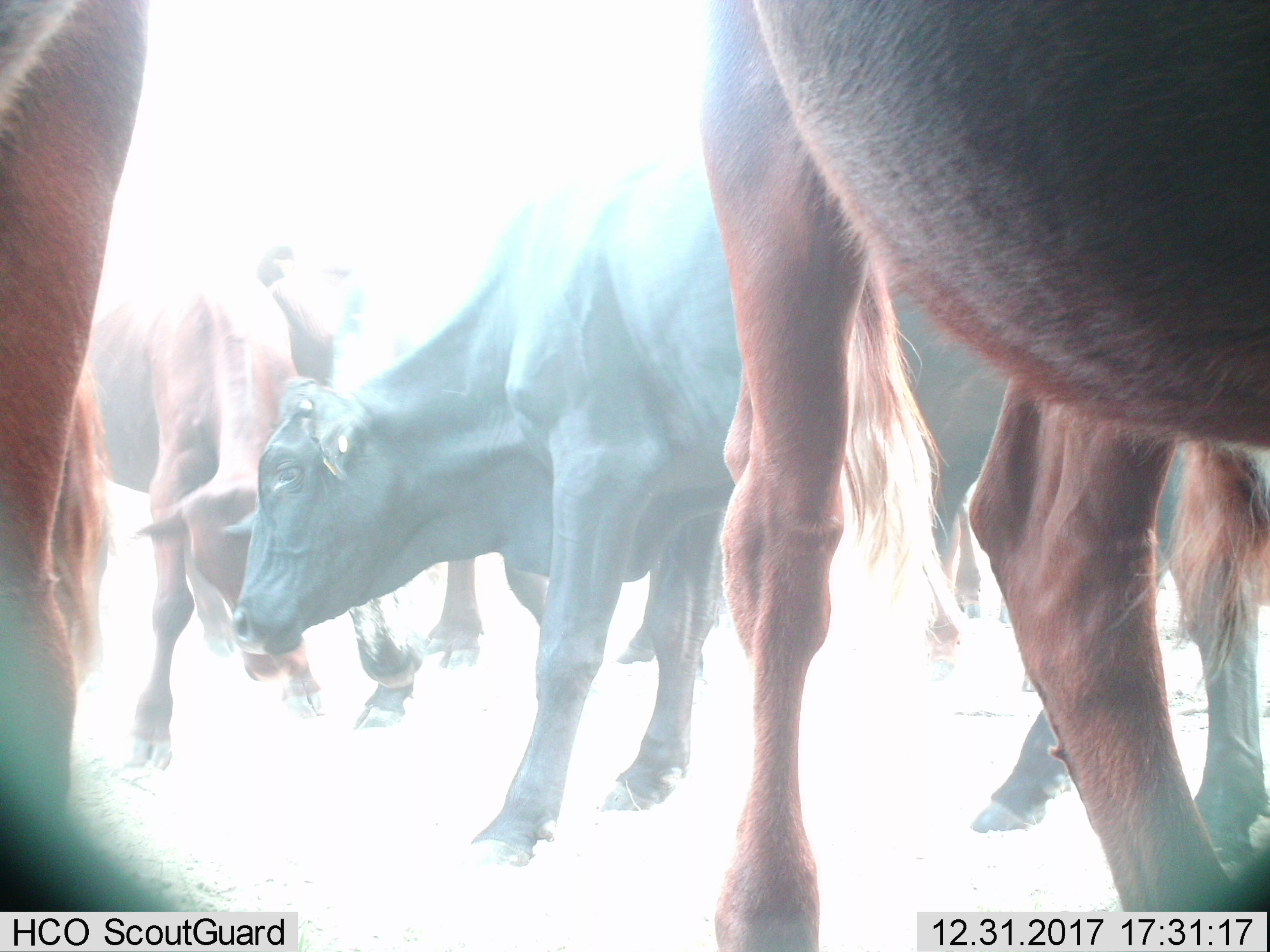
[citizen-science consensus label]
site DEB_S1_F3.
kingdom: Animalia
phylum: Chordata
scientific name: Vertebrata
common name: domestic animal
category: domesticanimal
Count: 6.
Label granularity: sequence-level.